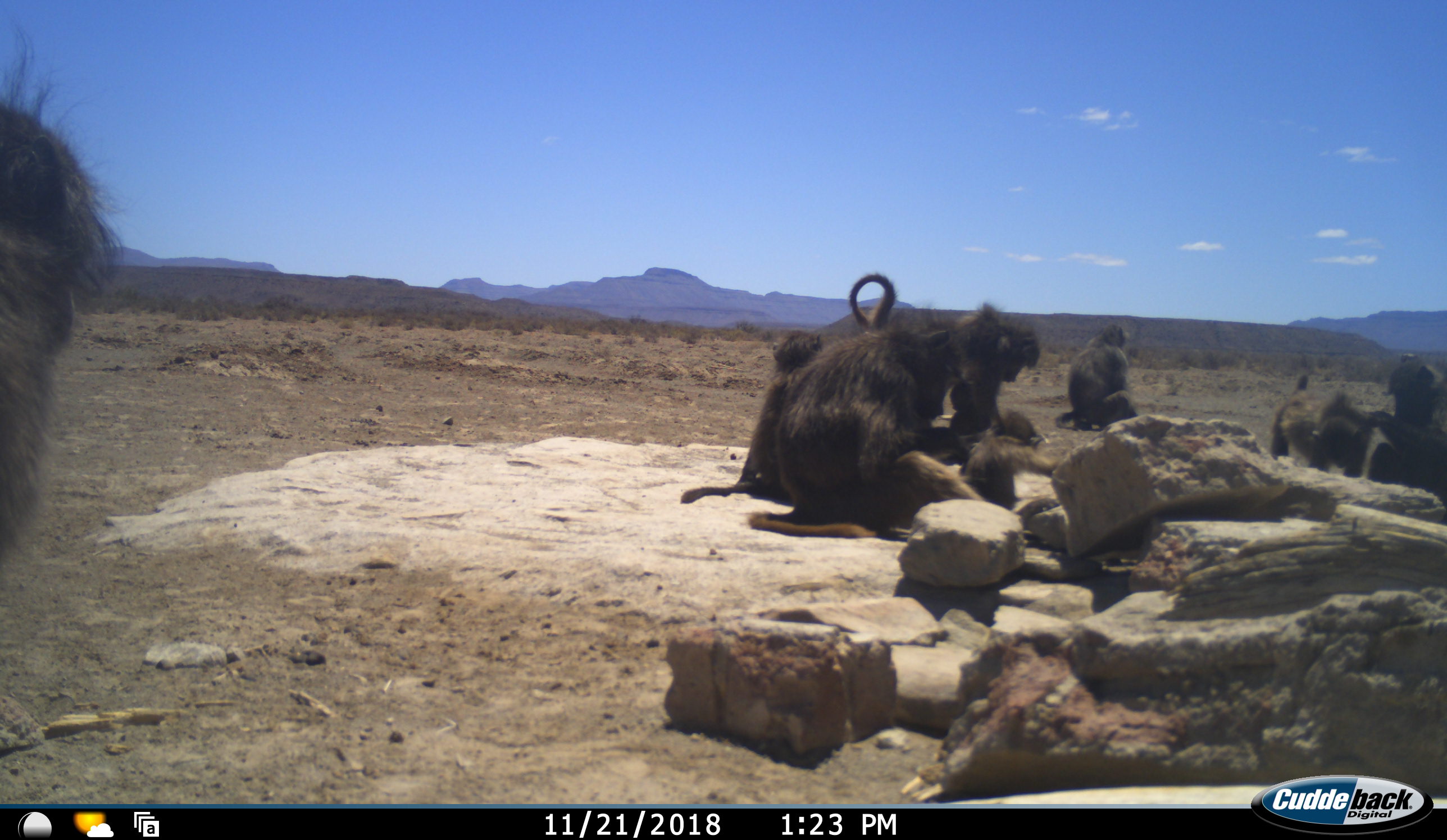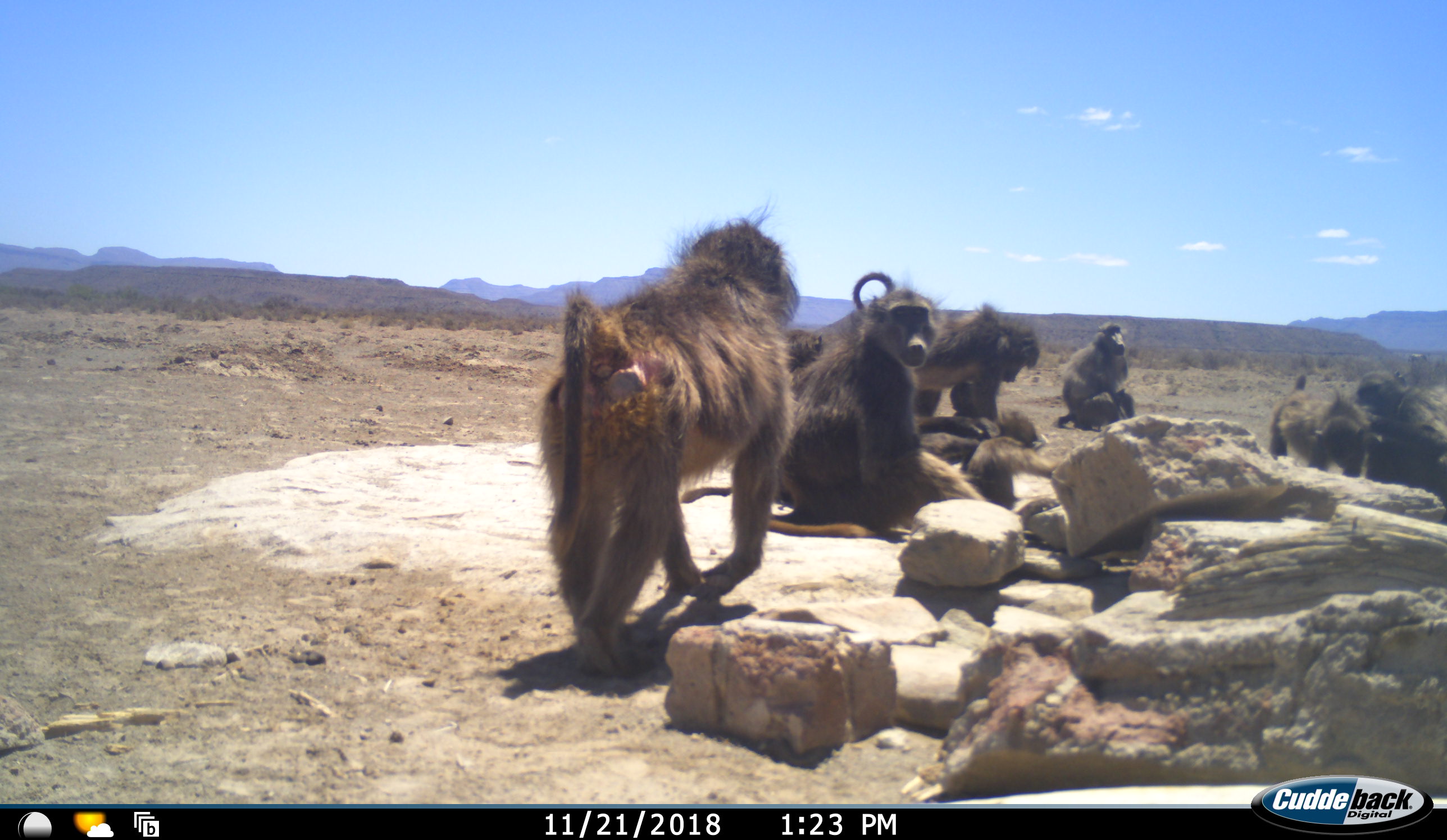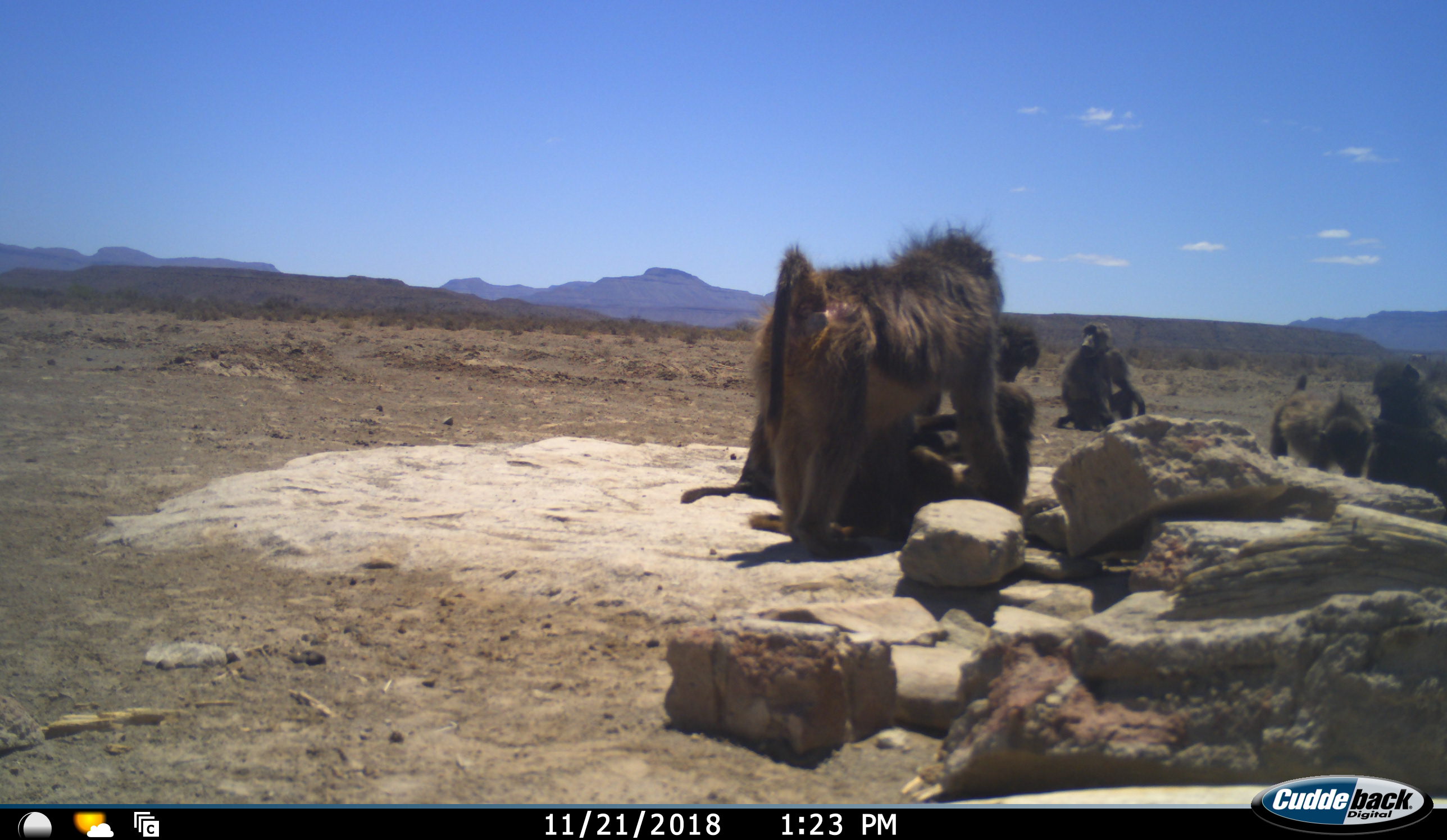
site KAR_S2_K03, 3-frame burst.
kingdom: Animalia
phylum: Chordata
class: Mammalia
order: Primates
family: Cercopithecidae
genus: Papio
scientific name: Papio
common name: baboon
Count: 8.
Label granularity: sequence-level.